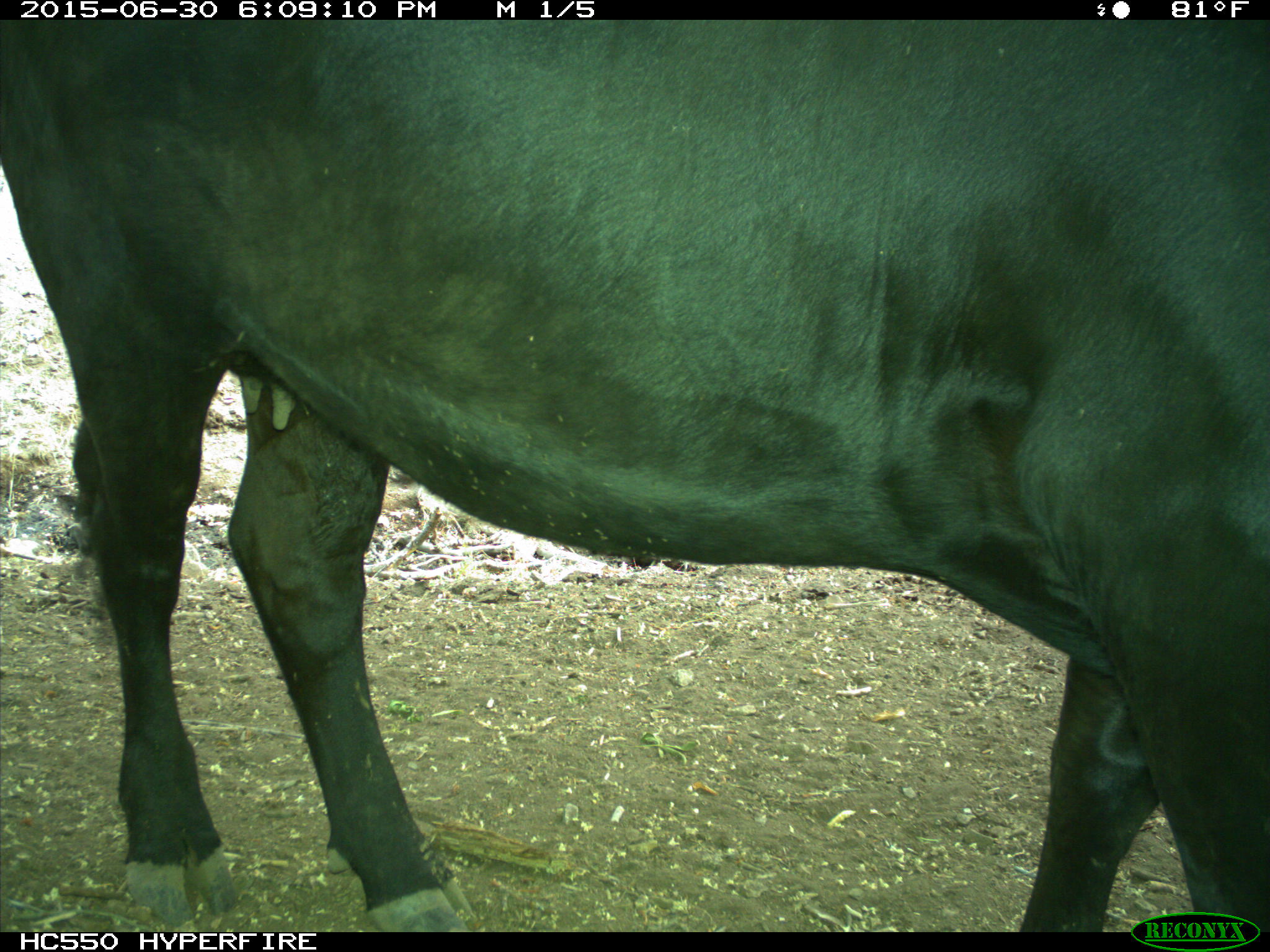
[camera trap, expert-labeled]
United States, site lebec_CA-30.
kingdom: Animalia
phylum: Chordata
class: Mammalia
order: Artiodactyla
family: Bovidae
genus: Bos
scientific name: Bos taurus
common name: domestic cow